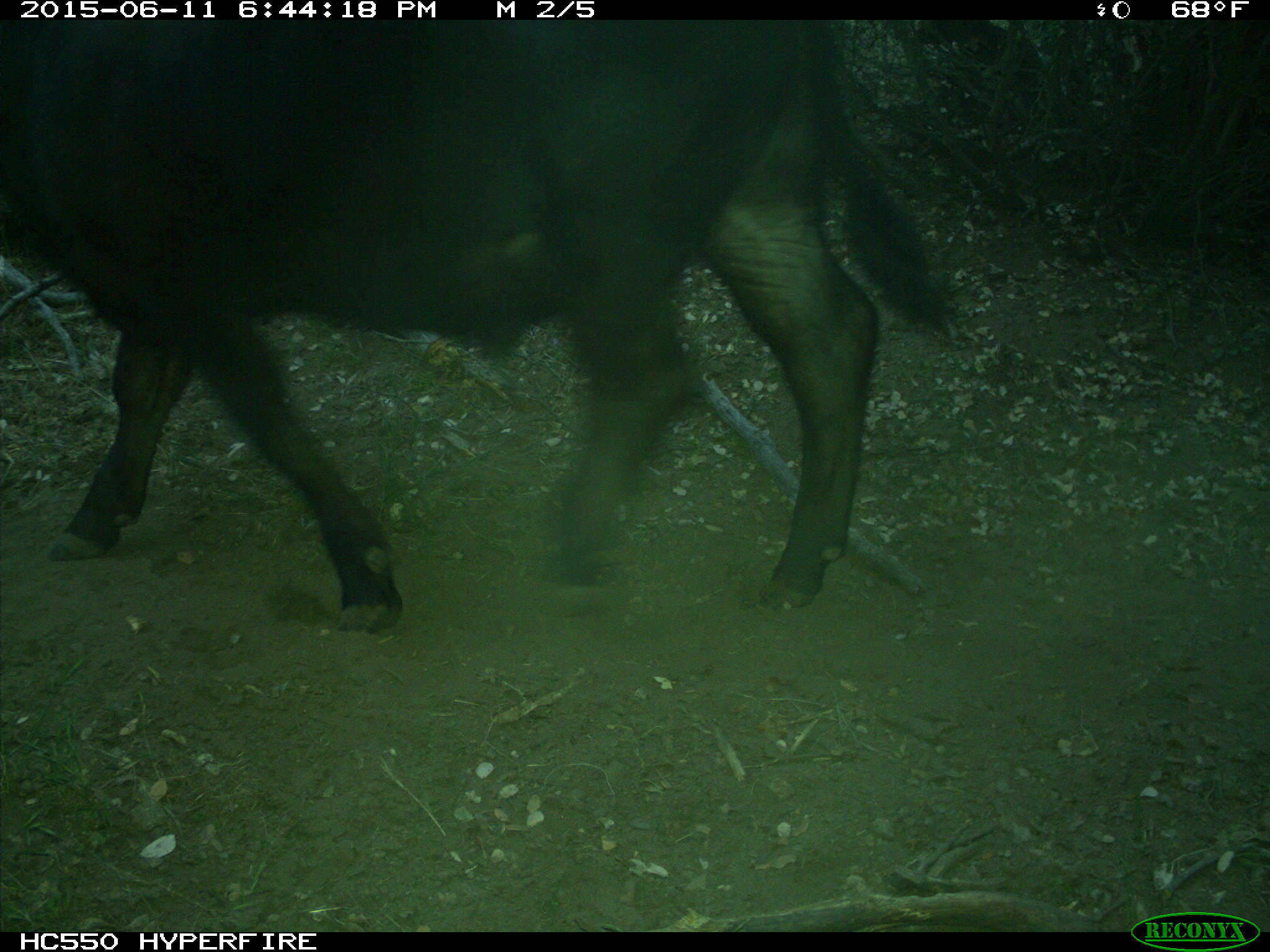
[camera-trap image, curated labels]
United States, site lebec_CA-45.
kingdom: Animalia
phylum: Chordata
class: Mammalia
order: Artiodactyla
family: Bovidae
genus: Bos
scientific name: Bos taurus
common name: domestic cow